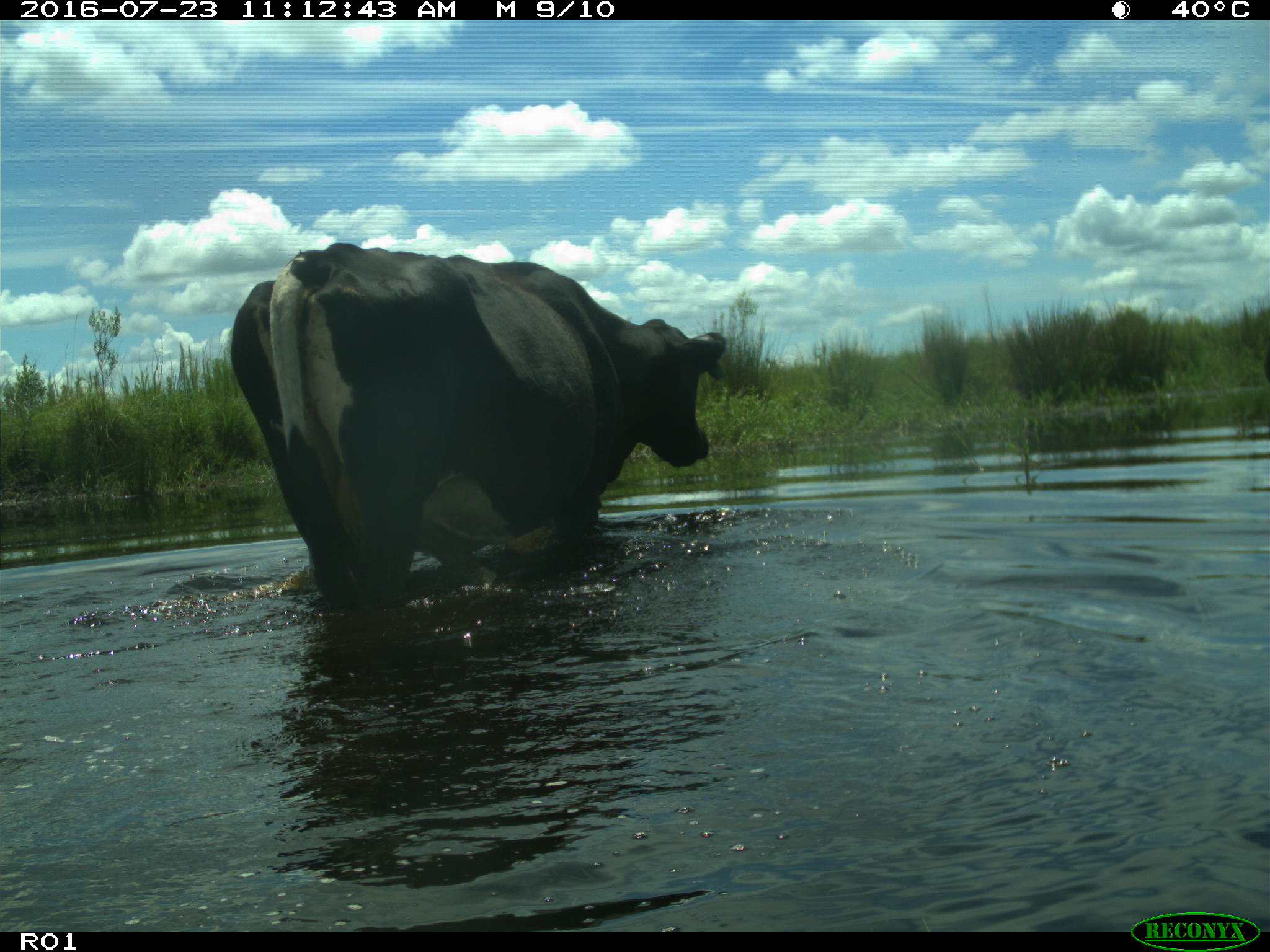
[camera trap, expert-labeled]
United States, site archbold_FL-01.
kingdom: Animalia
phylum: Chordata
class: Mammalia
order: Artiodactyla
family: Bovidae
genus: Bos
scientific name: Bos taurus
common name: domestic cow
Bos taurus (domestic cow).